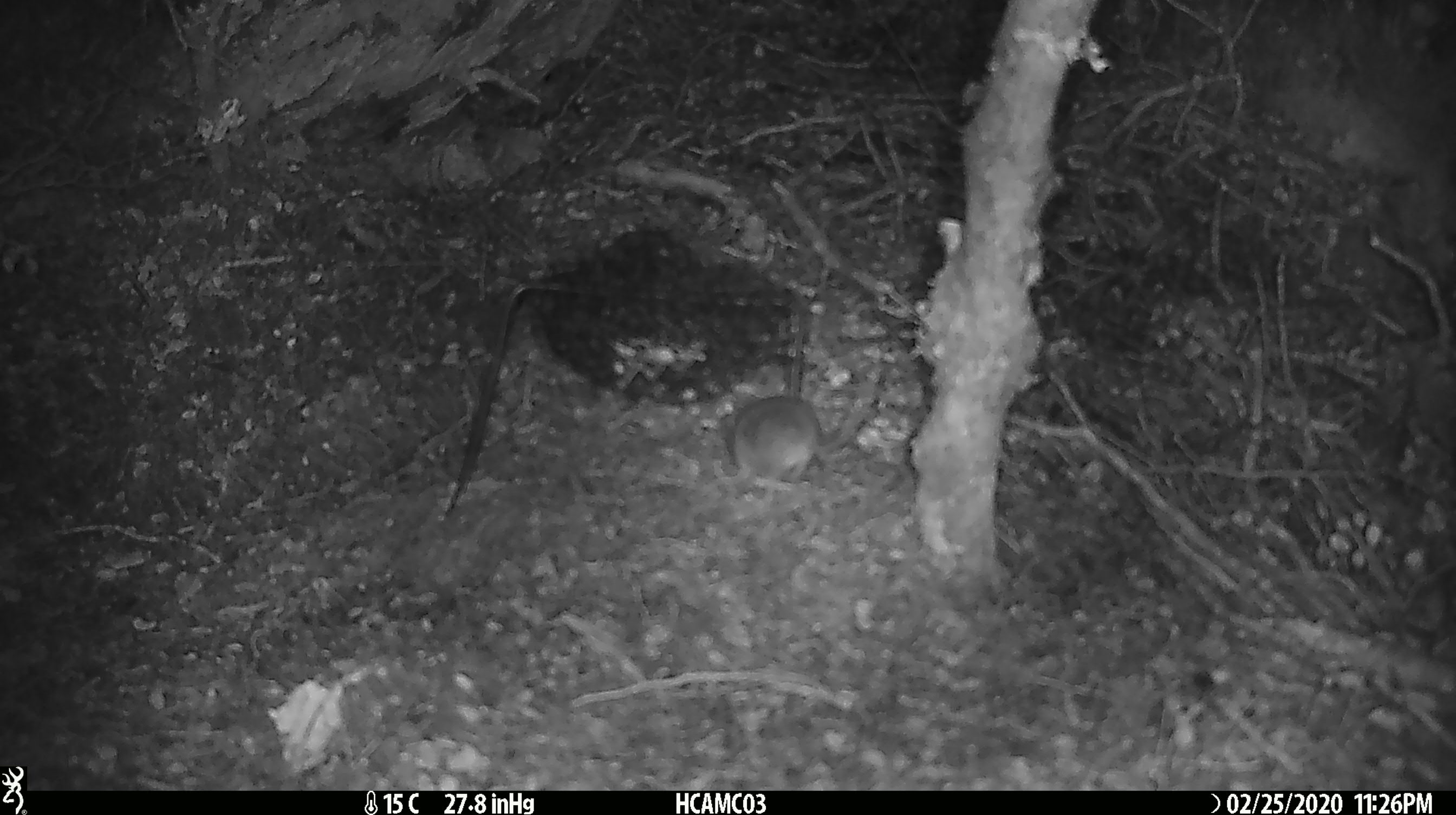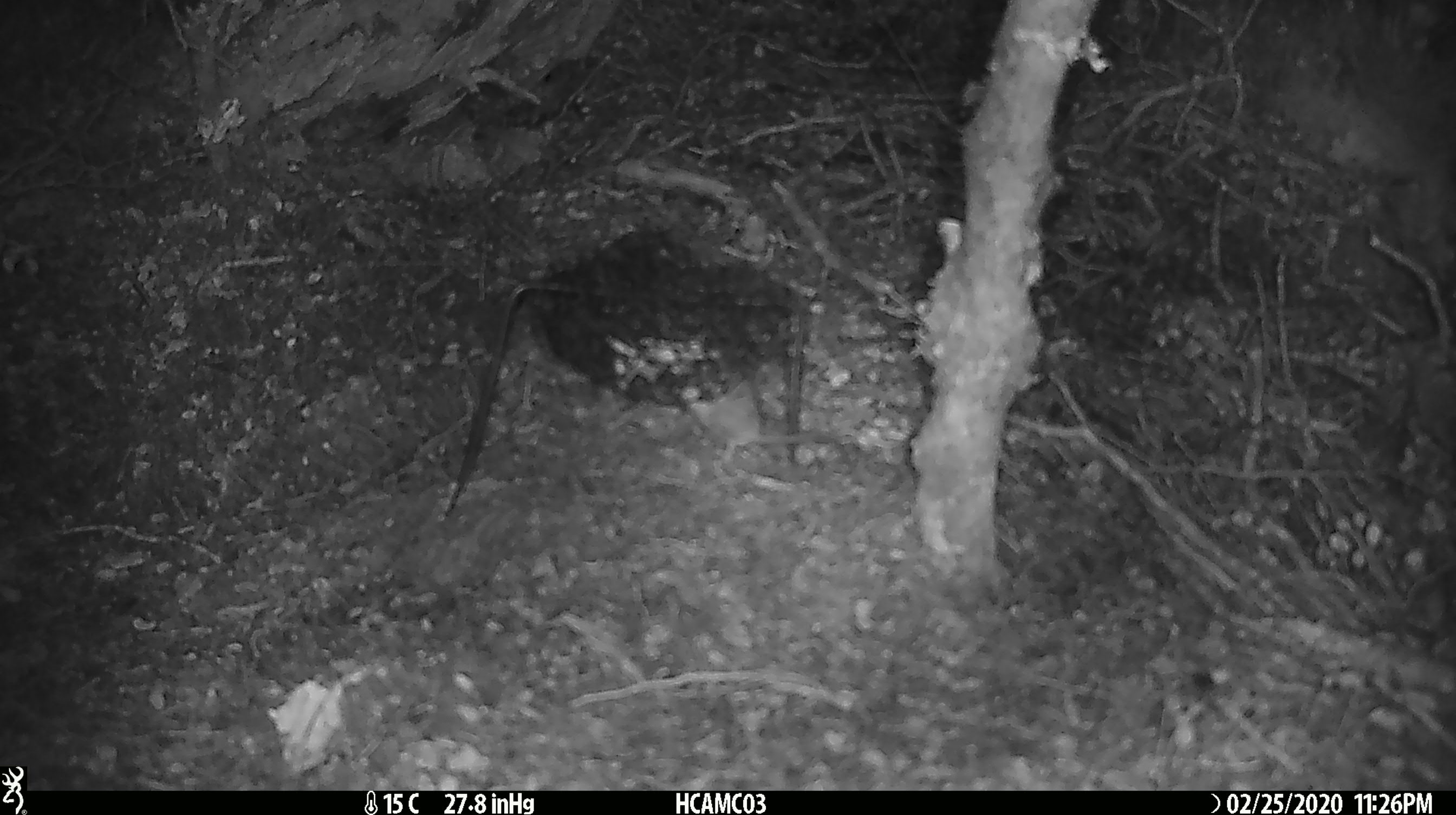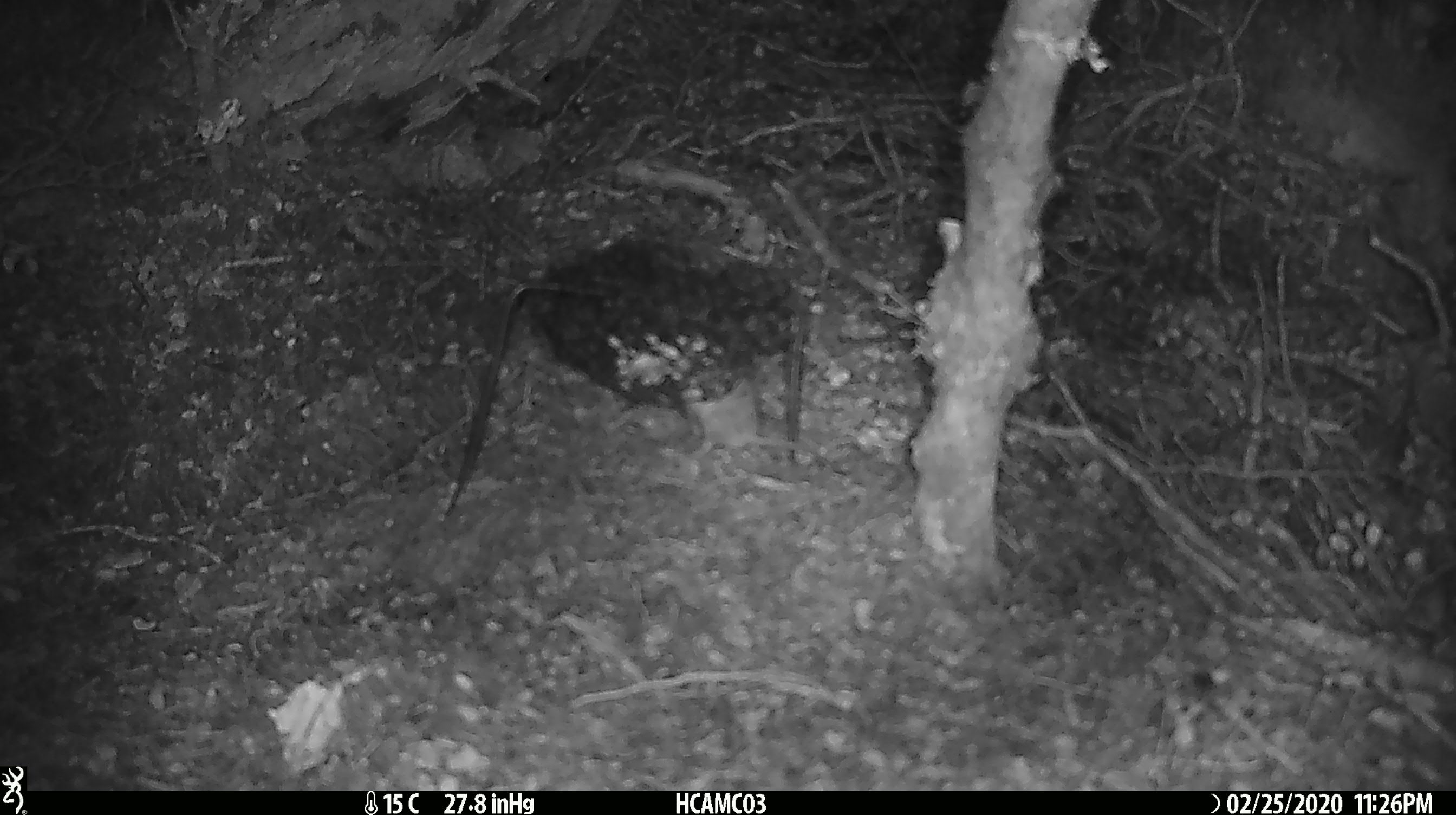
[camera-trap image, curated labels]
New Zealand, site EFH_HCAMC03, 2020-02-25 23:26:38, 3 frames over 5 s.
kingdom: Animalia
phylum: Chordata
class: Mammalia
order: Rodentia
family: Muridae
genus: Mus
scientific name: Mus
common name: mouse